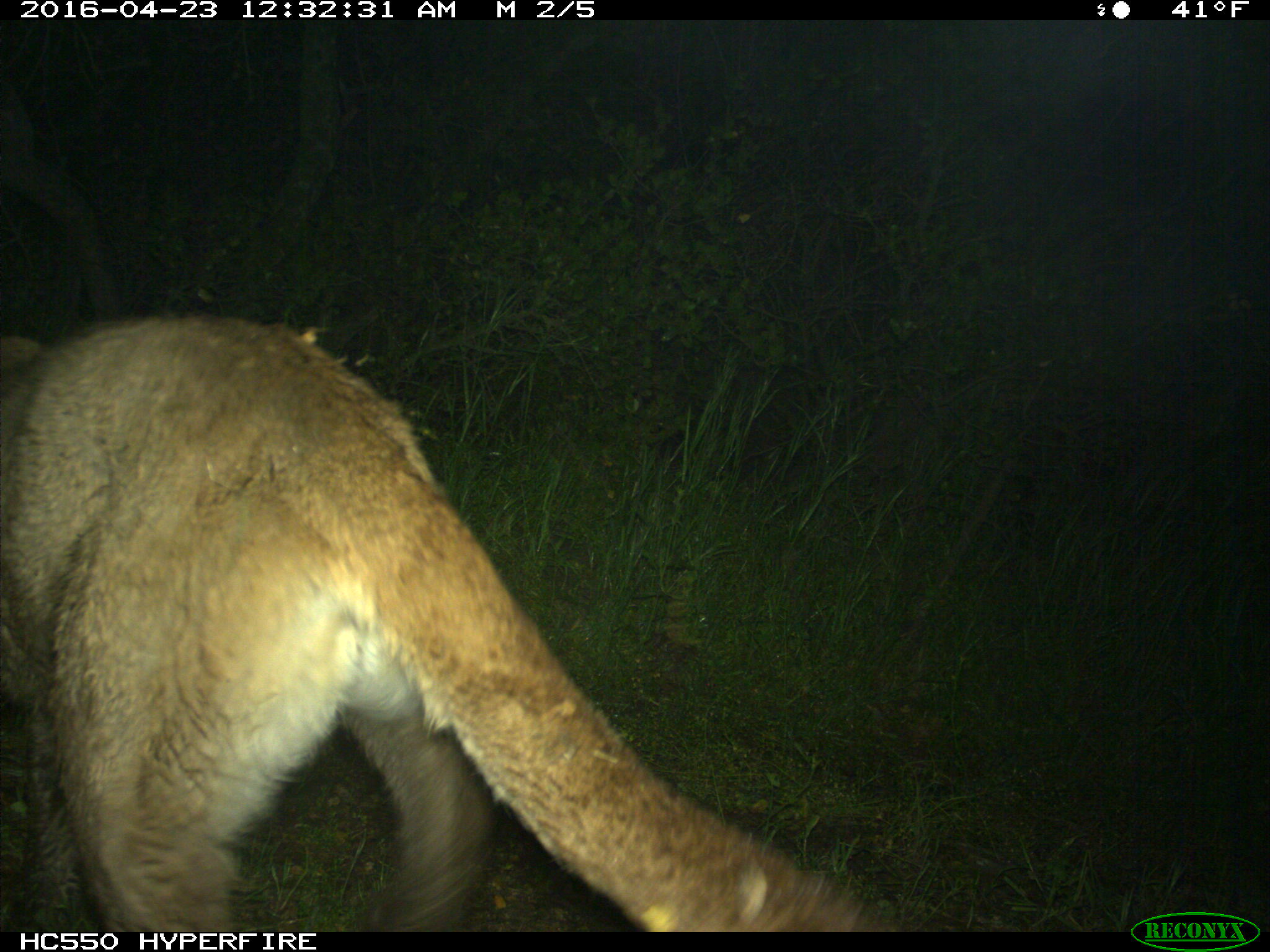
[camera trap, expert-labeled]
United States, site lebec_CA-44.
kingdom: Animalia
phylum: Chordata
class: Mammalia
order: Carnivora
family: Felidae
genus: Puma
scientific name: Puma concolor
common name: mountain lion